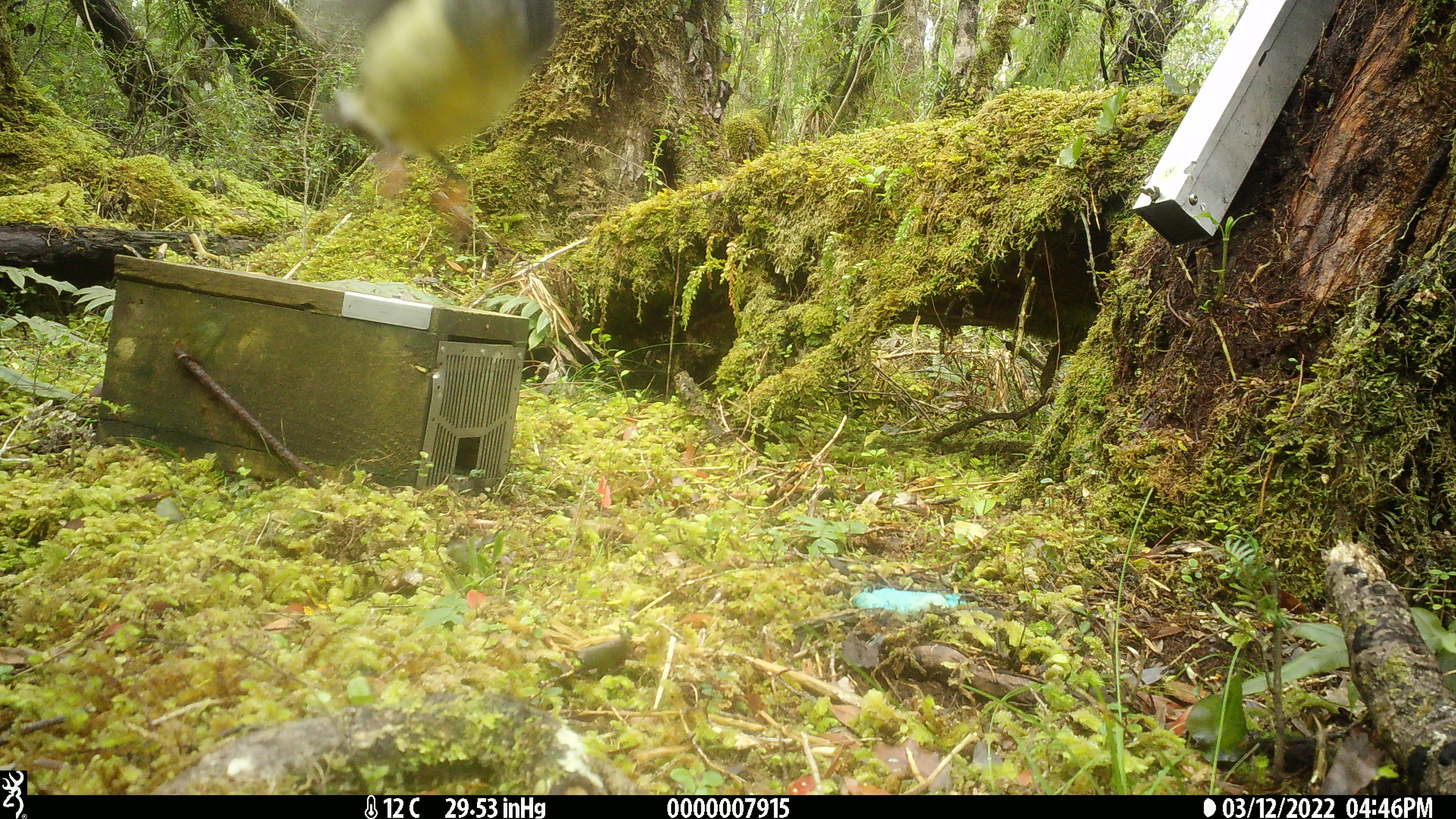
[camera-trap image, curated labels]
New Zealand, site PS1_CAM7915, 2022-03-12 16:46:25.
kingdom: Animalia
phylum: Chordata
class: Aves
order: Passeriformes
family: Petroicidae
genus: Petroica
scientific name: Petroica macrocephala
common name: tomtit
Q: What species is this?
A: Tomtit (Petroica macrocephala).